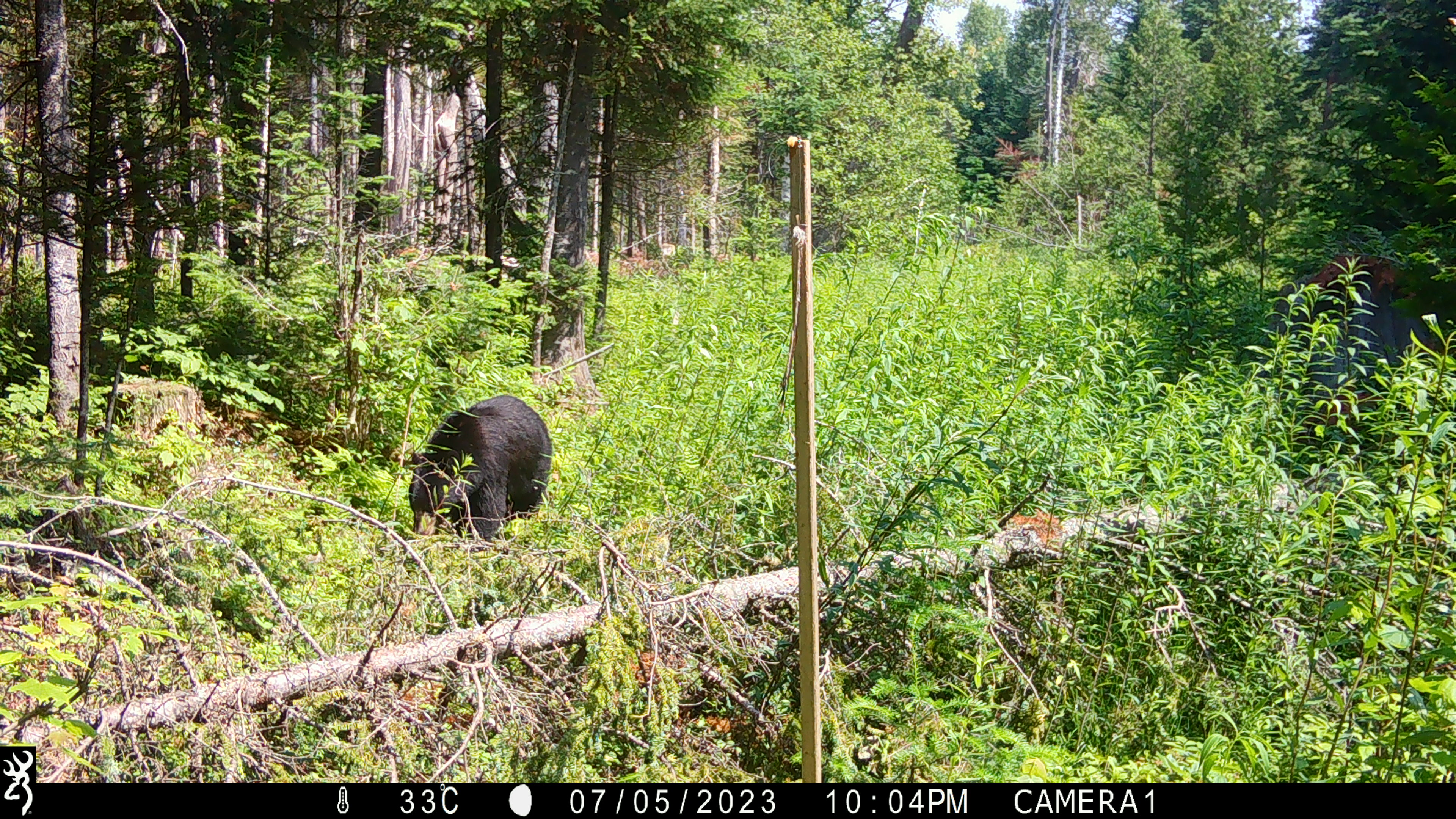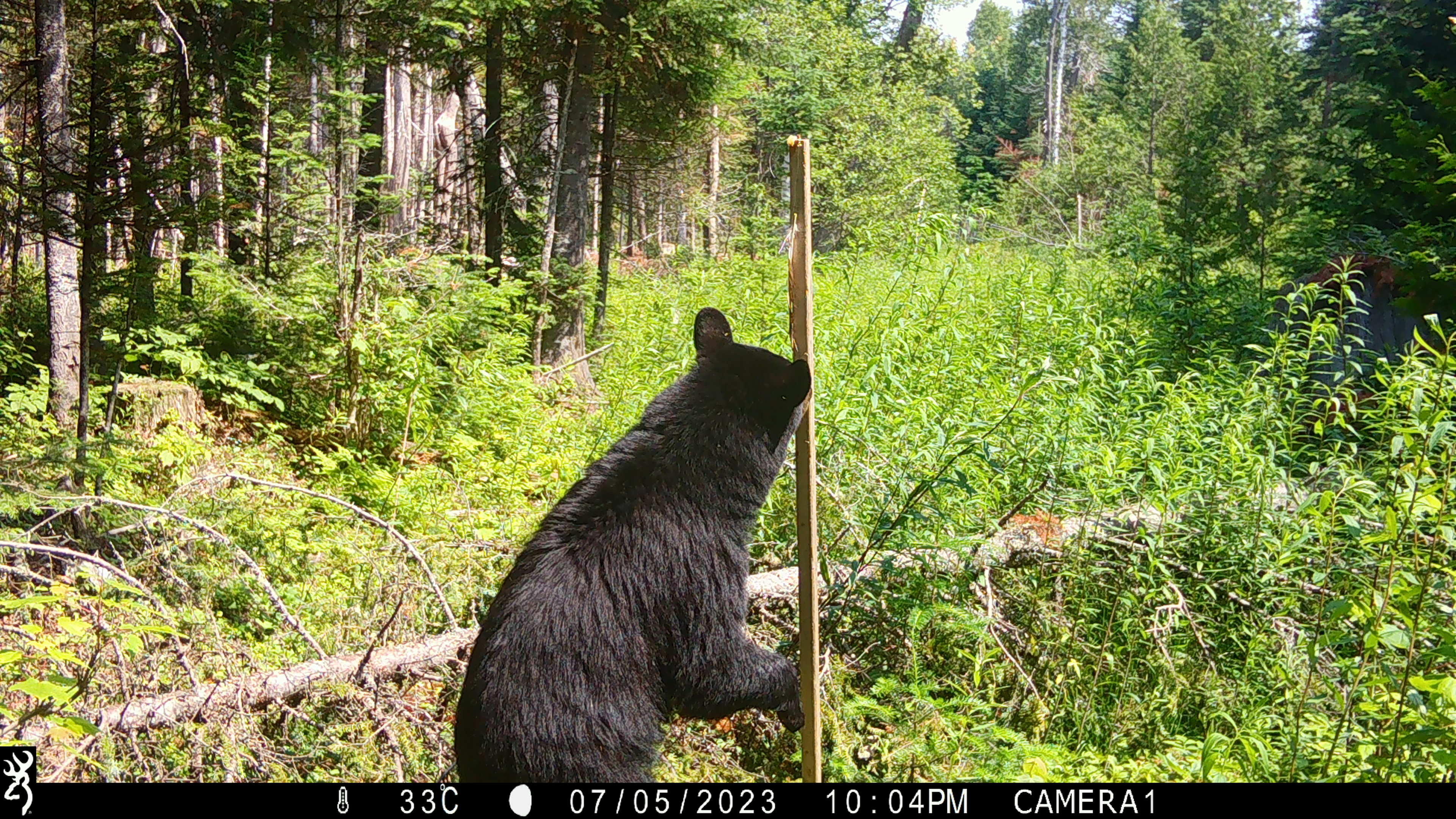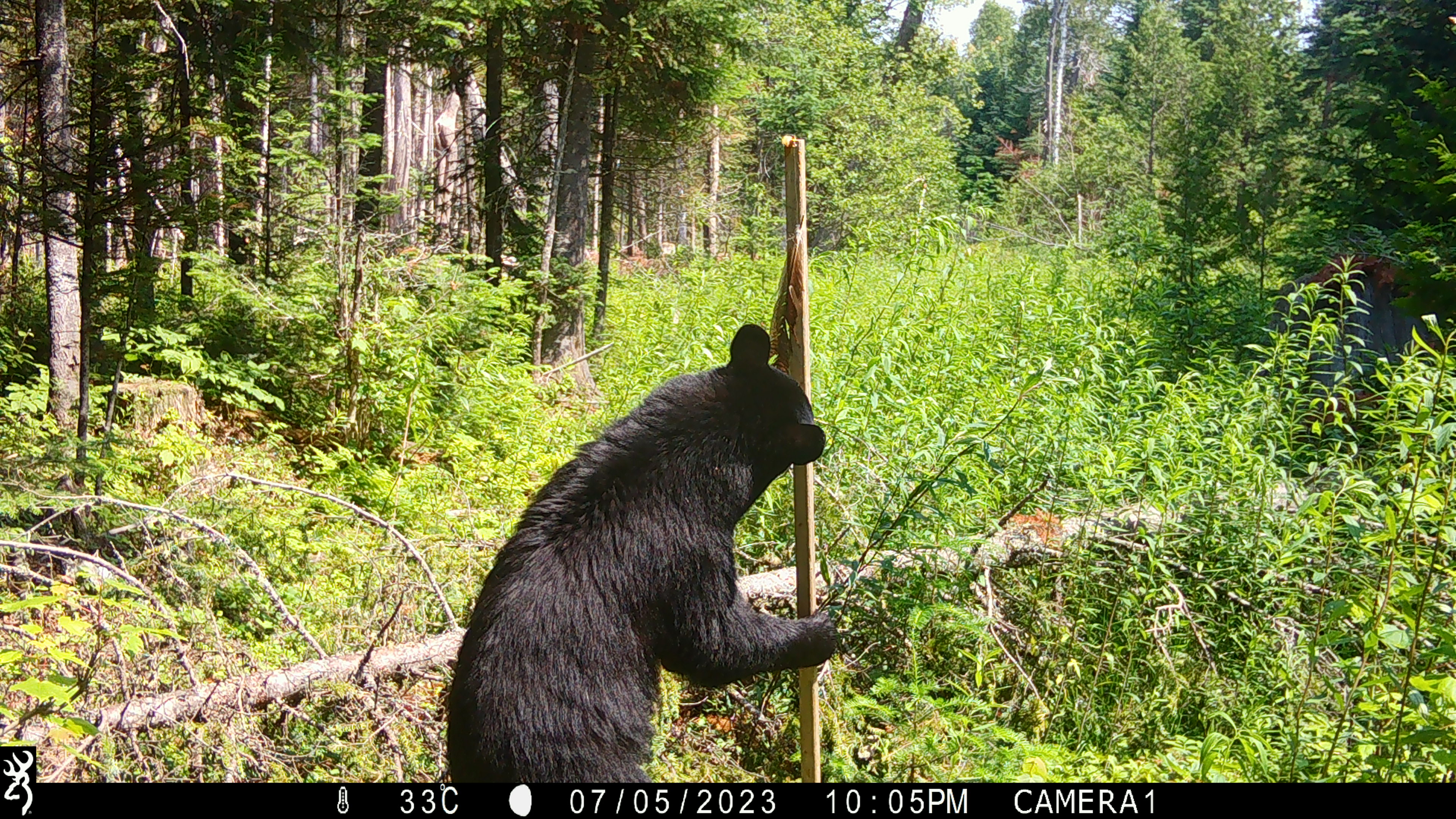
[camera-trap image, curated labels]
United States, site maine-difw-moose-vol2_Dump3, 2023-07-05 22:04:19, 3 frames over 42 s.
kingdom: Animalia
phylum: Chordata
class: Mammalia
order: Carnivora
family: Ursidae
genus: Ursus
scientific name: Ursus americanus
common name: black bear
Black bear (Ursus americanus).